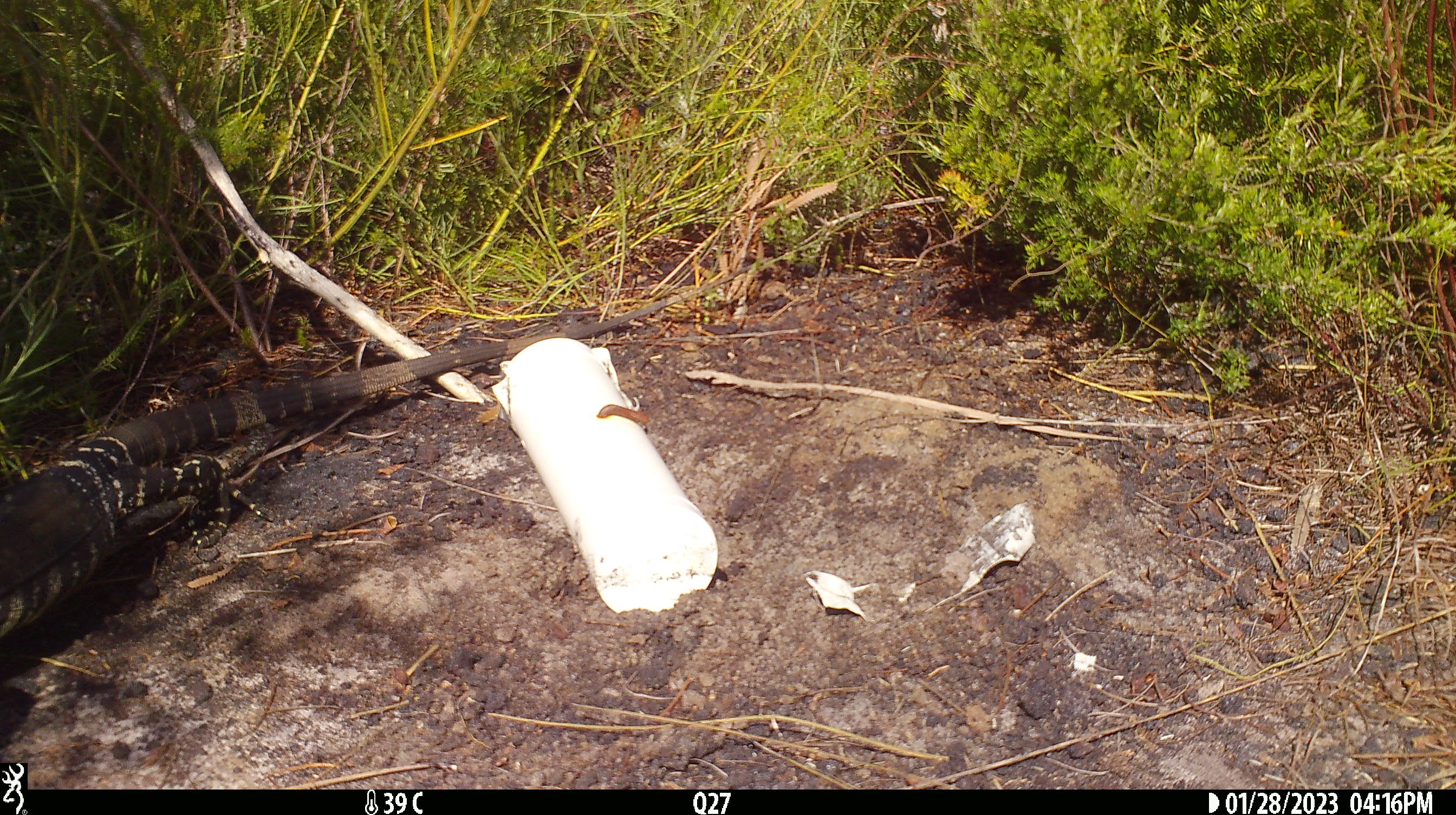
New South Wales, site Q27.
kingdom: Animalia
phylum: Chordata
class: Reptilia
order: Squamata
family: Varanidae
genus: Varanus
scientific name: Varanus varius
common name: lace monitor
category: goanna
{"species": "goanna (lace monitor) (Varanus varius)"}